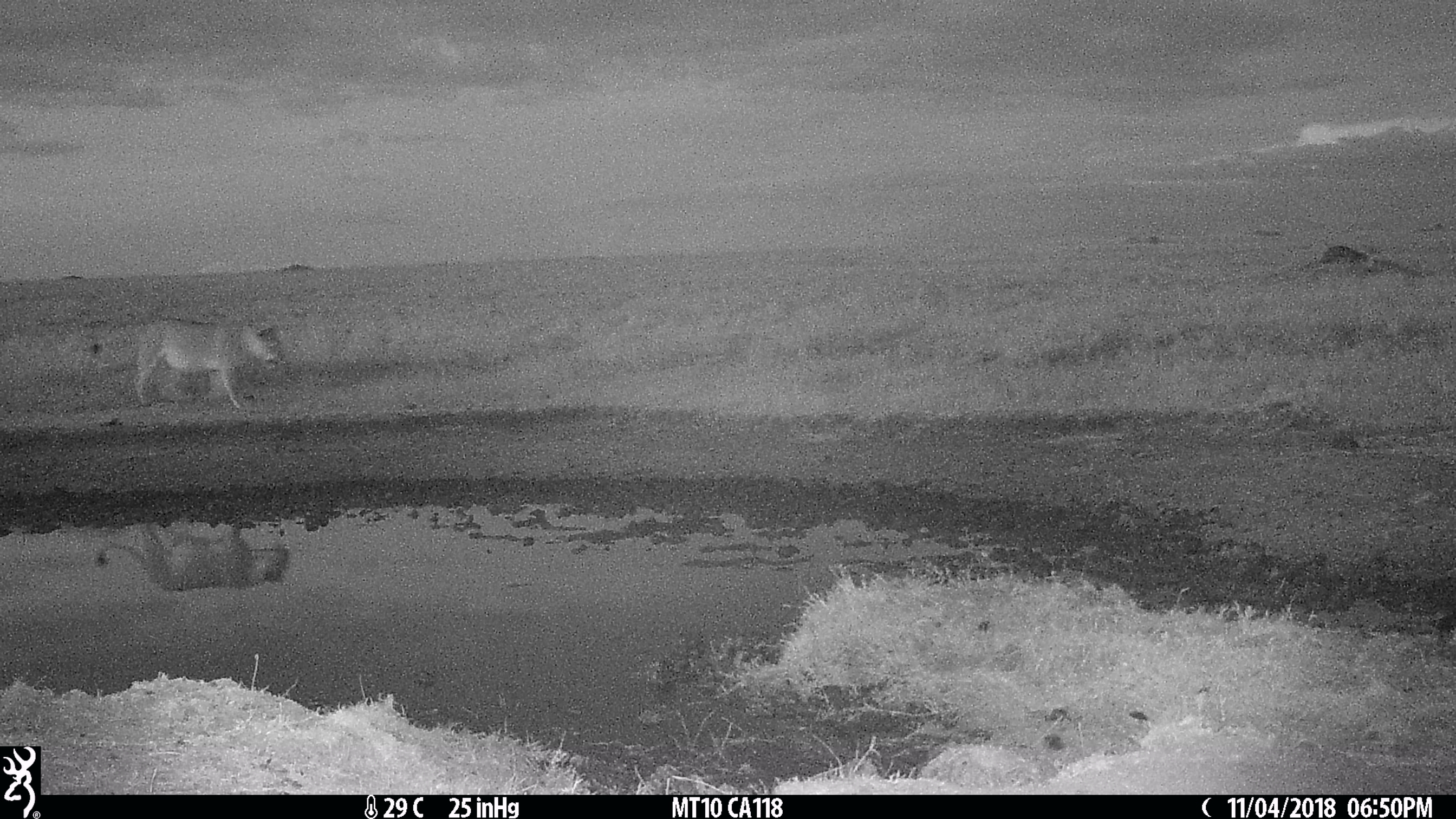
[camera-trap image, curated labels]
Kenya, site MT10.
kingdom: Animalia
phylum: Chordata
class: Mammalia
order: Carnivora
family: Felidae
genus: Panthera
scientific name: Panthera leo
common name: female lion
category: lion female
Lion female (female lion) (Panthera leo).